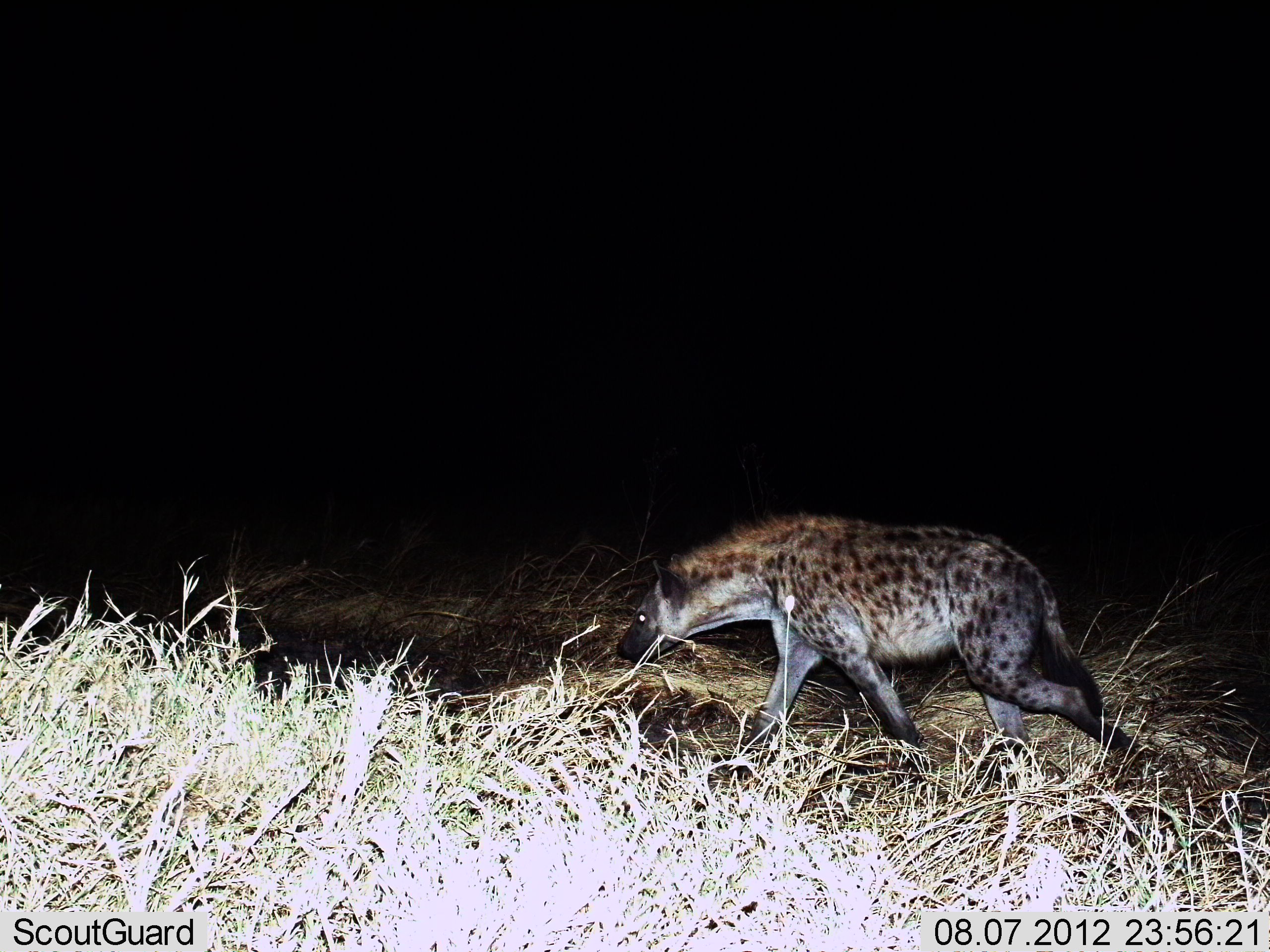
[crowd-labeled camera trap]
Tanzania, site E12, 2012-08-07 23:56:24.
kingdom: Animalia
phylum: Chordata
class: Mammalia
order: Carnivora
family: Hyaenidae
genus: Crocuta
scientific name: Crocuta crocuta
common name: spotted hyena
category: hyenaspotted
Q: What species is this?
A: Hyenaspotted (spotted hyena) (Crocuta crocuta).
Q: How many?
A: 1.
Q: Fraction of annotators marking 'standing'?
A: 10%.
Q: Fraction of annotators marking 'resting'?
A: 0%.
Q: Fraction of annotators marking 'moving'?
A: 80%.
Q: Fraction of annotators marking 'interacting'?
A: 0%.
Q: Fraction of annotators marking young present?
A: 0%.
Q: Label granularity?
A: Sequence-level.